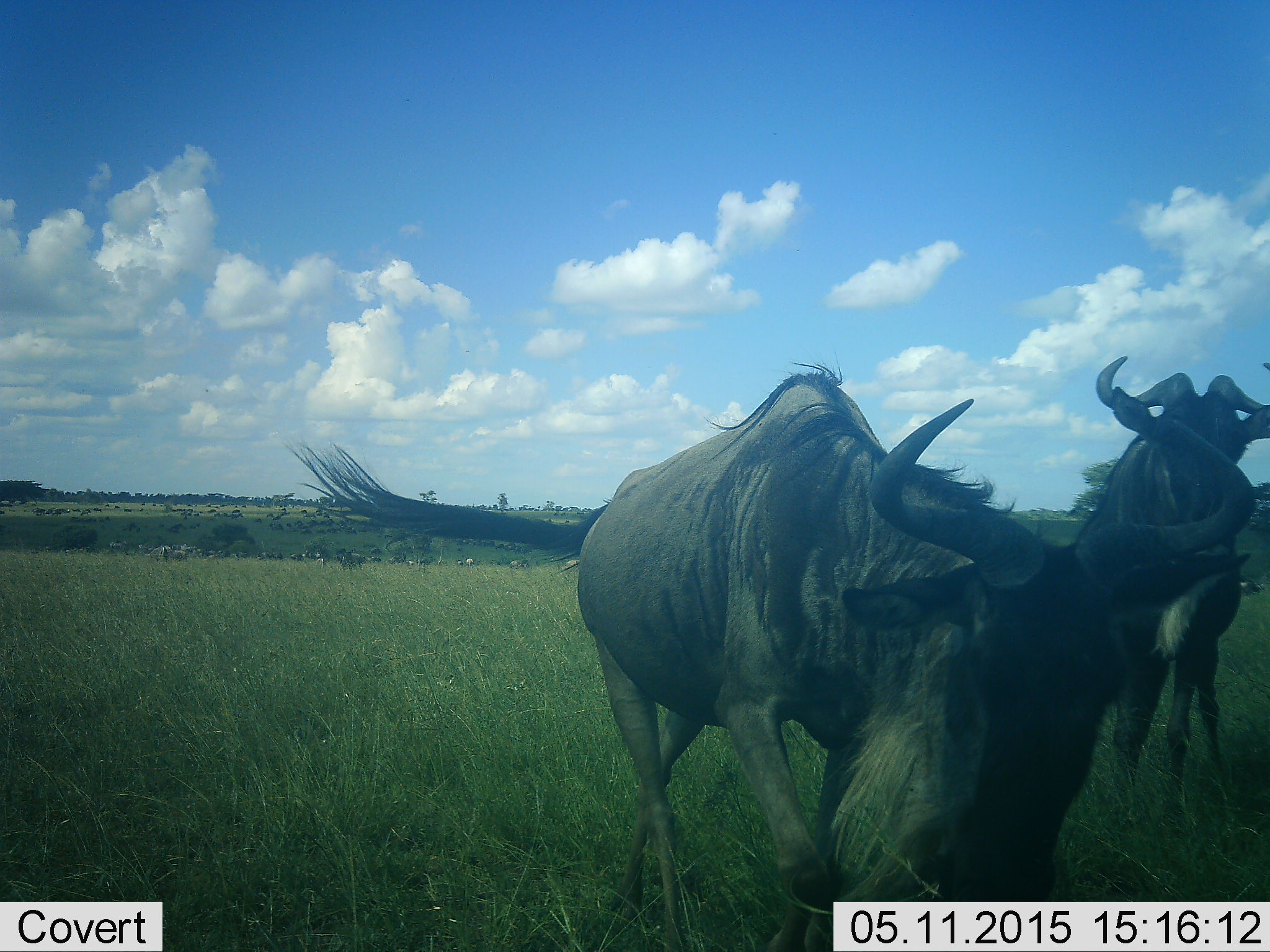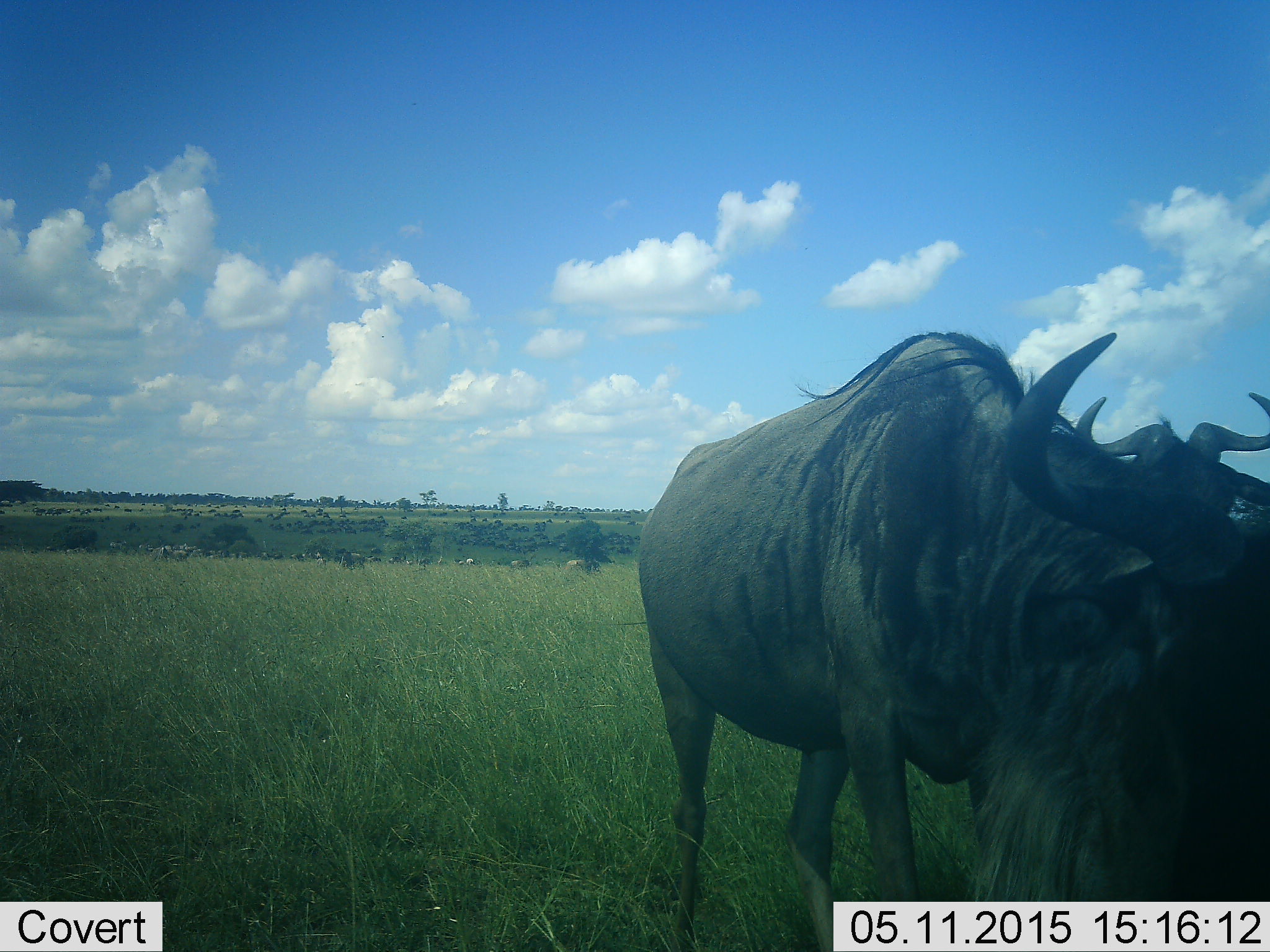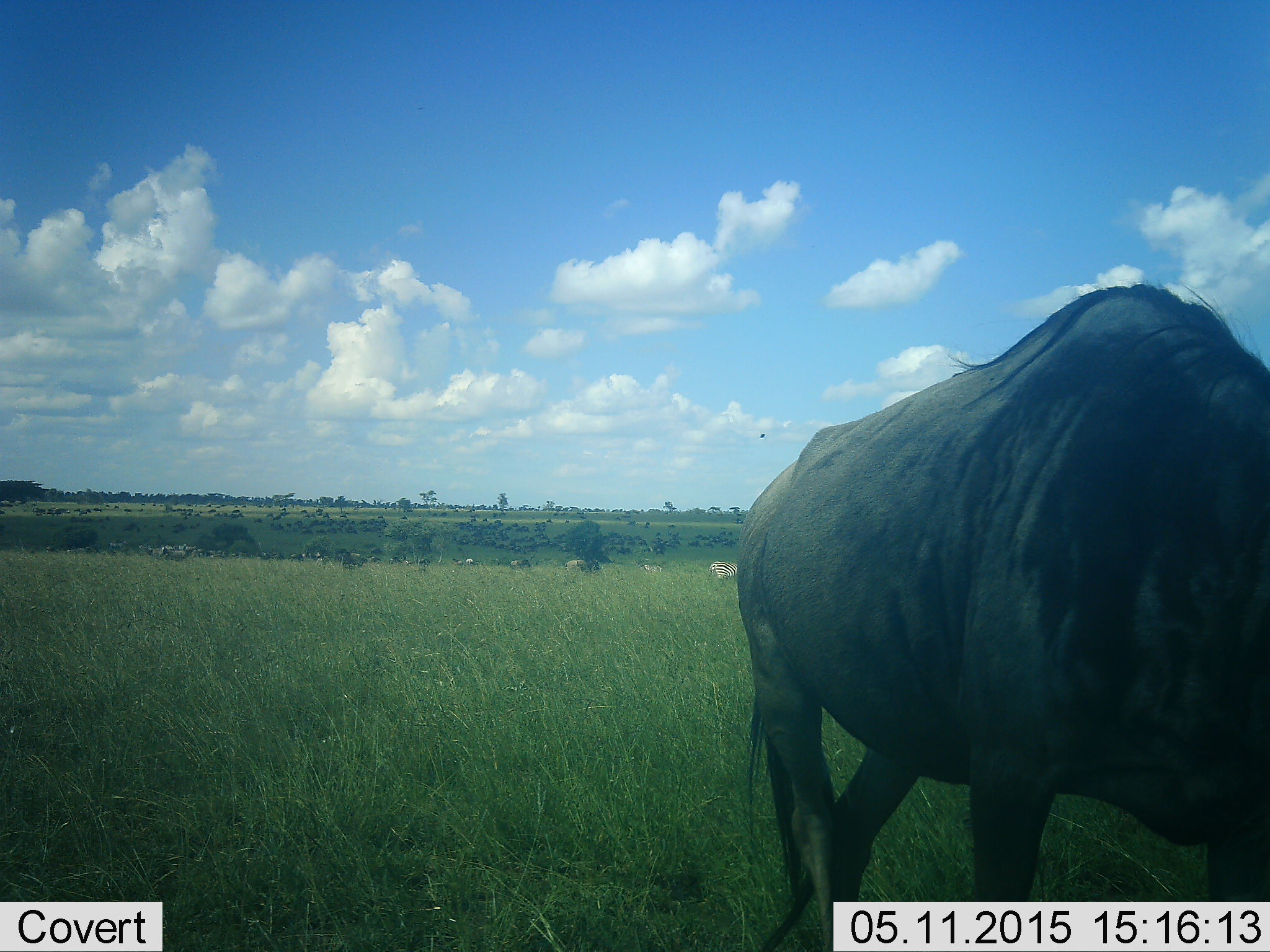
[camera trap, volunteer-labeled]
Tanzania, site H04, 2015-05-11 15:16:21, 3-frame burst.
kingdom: Animalia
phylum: Chordata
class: Mammalia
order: Artiodactyla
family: Bovidae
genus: Connochaetes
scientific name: Connochaetes taurinus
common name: blue wildebeest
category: wildebeest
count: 2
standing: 45%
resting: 18%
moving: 64%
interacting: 9%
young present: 0%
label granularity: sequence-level